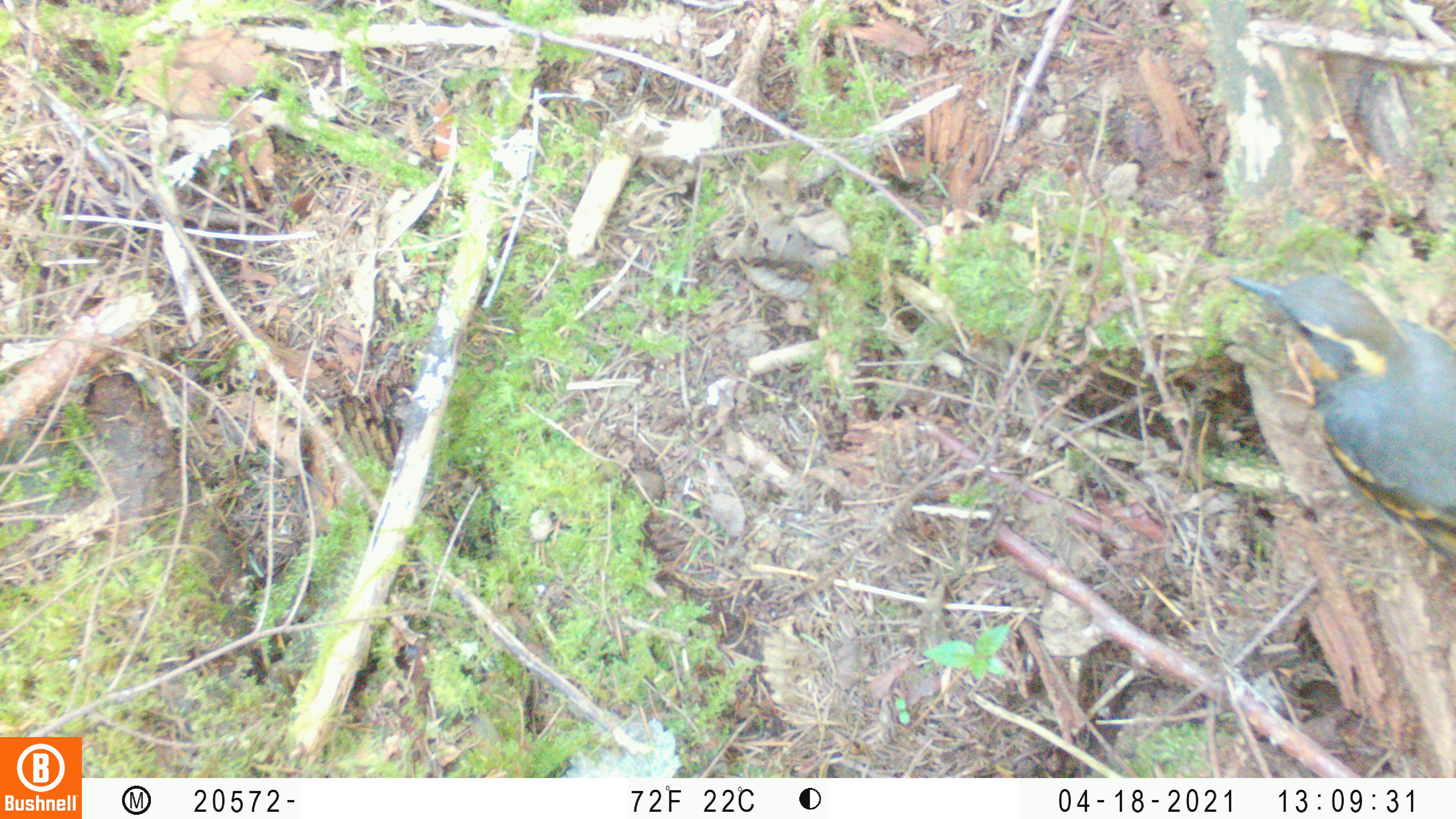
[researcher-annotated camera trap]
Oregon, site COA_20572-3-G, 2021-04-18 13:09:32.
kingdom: Animalia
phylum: Chordata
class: Aves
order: Passeriformes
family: Turdidae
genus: Ixoreus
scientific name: Ixoreus naevius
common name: varied thrush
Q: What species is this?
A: Varied thrush (Ixoreus naevius).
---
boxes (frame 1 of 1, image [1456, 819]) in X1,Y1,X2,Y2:
varied thrush: 1224,263,1450,565